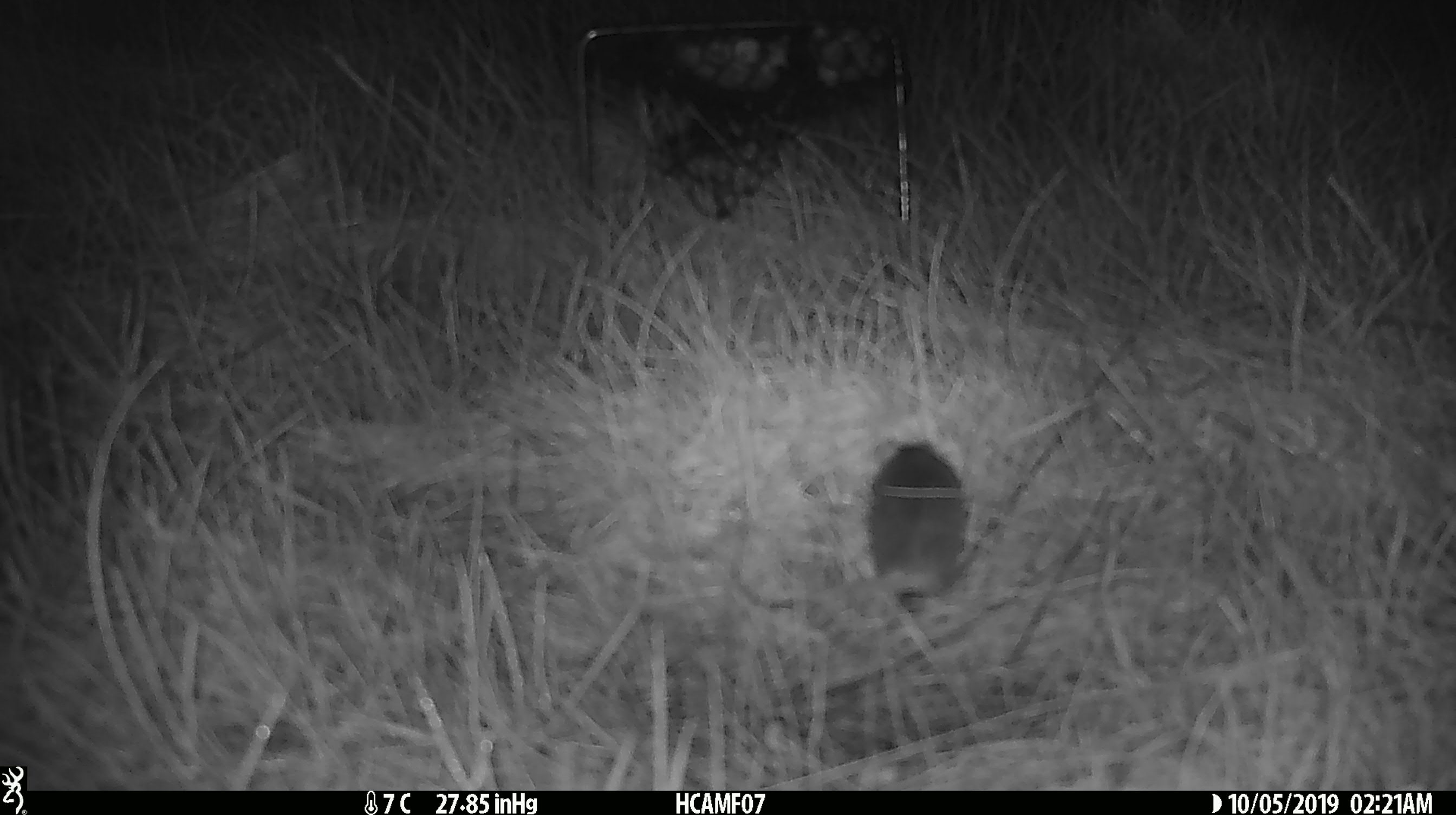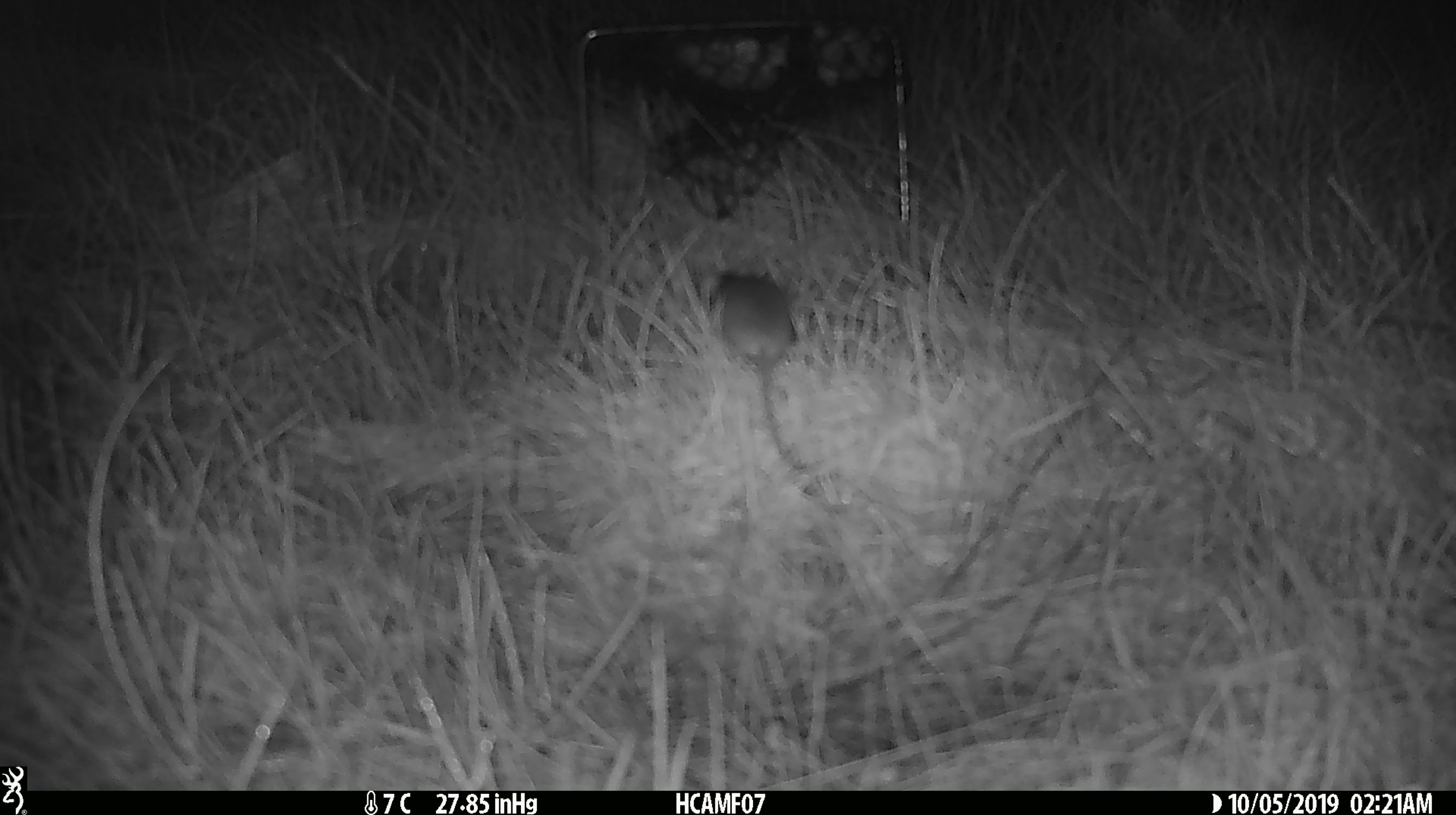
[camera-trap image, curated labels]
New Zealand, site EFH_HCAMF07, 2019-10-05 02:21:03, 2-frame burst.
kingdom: Animalia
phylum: Chordata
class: Mammalia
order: Rodentia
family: Muridae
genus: Mus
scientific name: Mus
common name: mouse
Mouse (Mus).